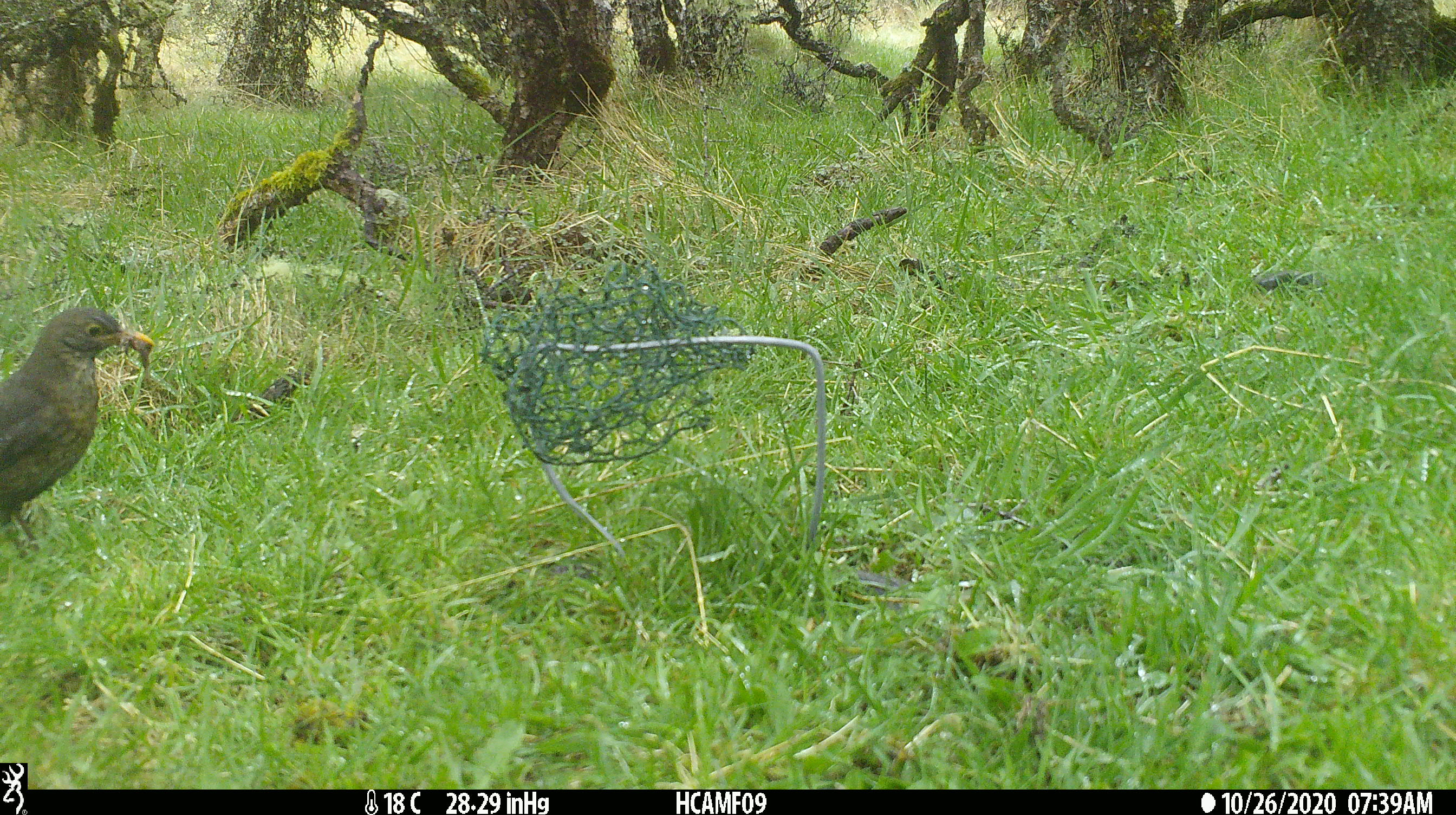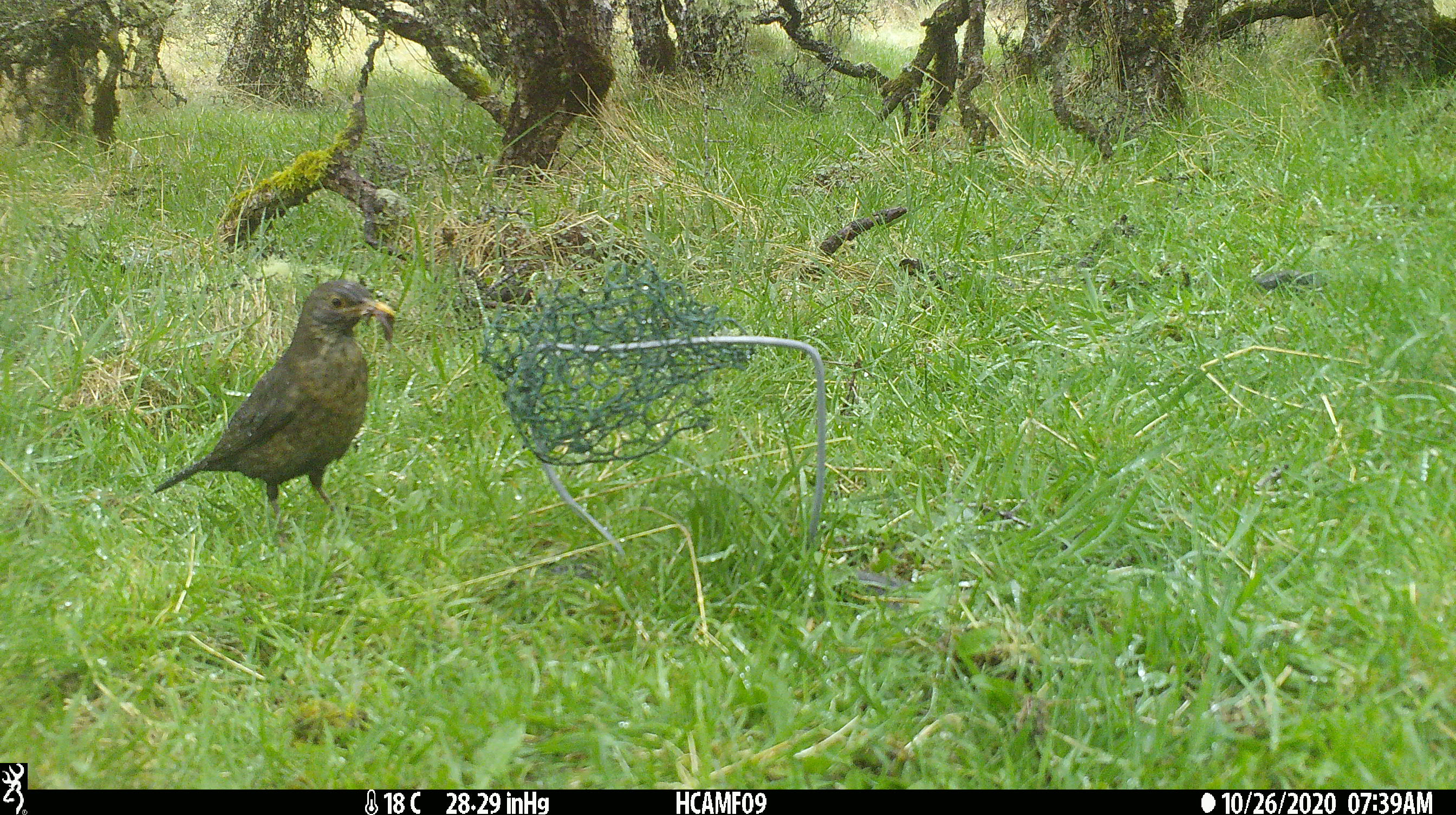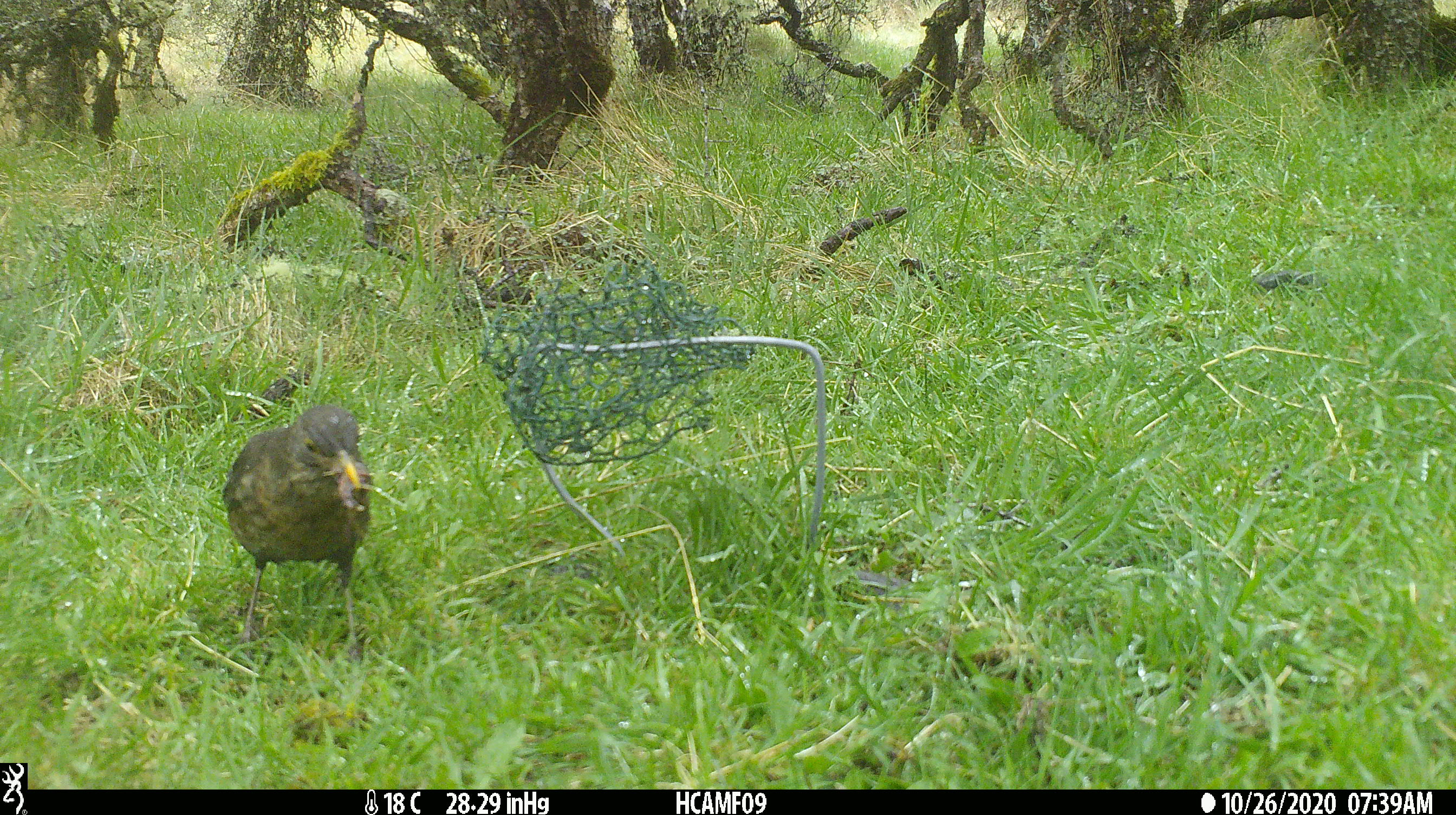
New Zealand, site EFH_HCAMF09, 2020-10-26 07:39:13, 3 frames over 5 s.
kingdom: Animalia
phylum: Chordata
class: Aves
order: Passeriformes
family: Turdidae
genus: Turdus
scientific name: Turdus merula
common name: eurasian blackbird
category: blackbird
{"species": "blackbird (eurasian blackbird) (Turdus merula)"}